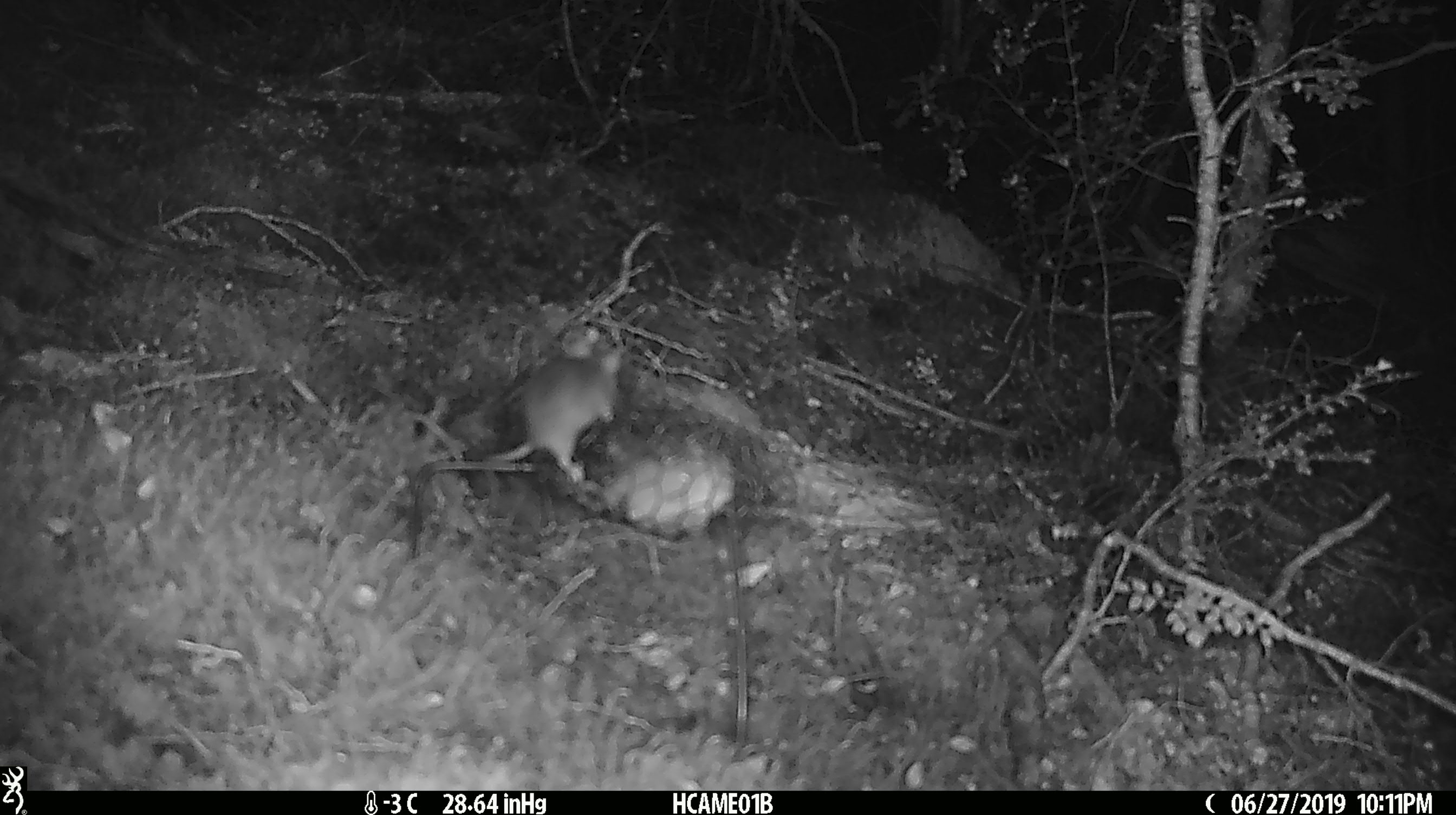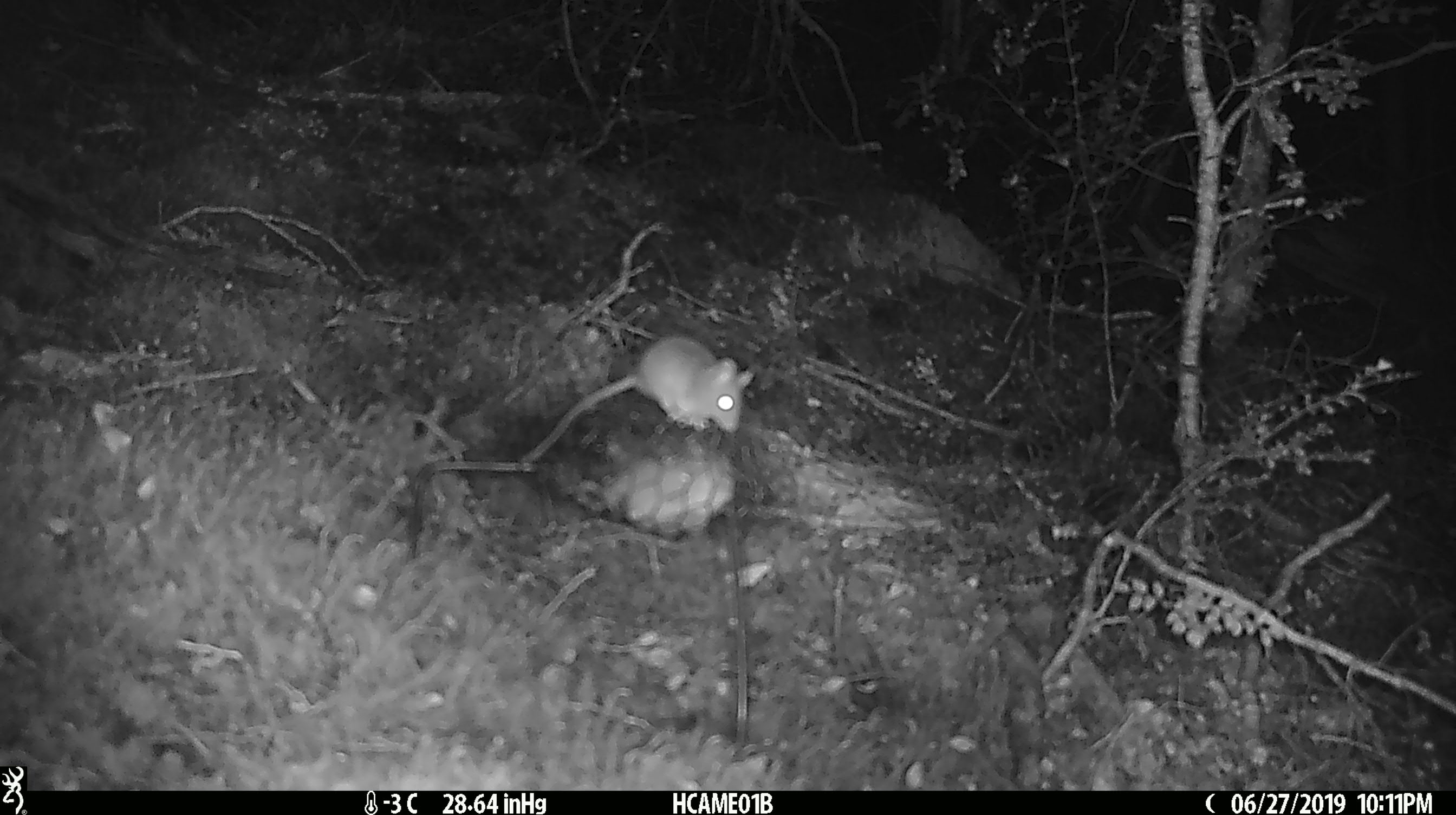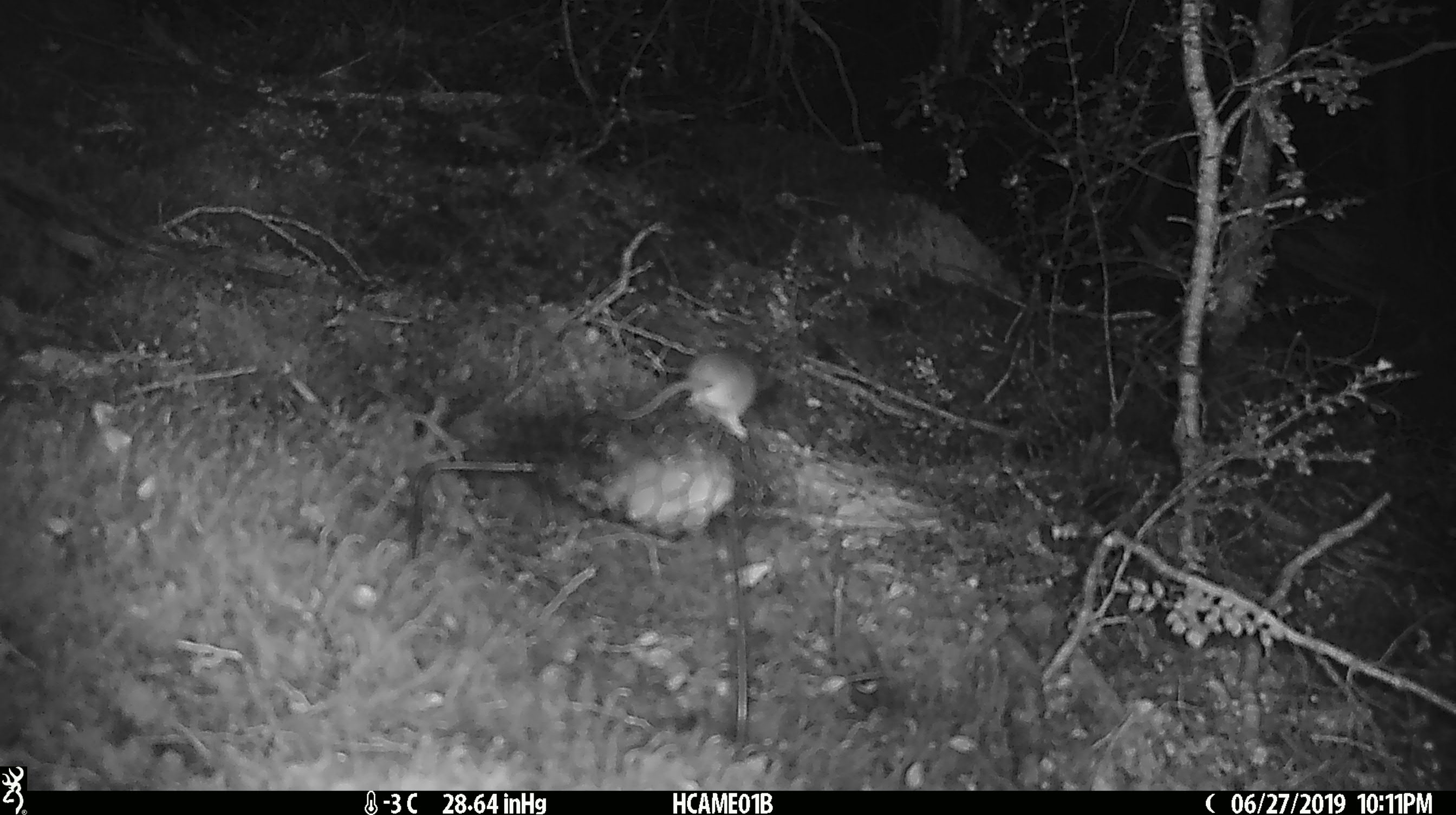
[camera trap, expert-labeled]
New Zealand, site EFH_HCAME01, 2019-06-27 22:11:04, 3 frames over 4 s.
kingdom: Animalia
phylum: Chordata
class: Mammalia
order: Rodentia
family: Muridae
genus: Mus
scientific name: Mus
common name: mouse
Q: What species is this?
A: Mouse (Mus).